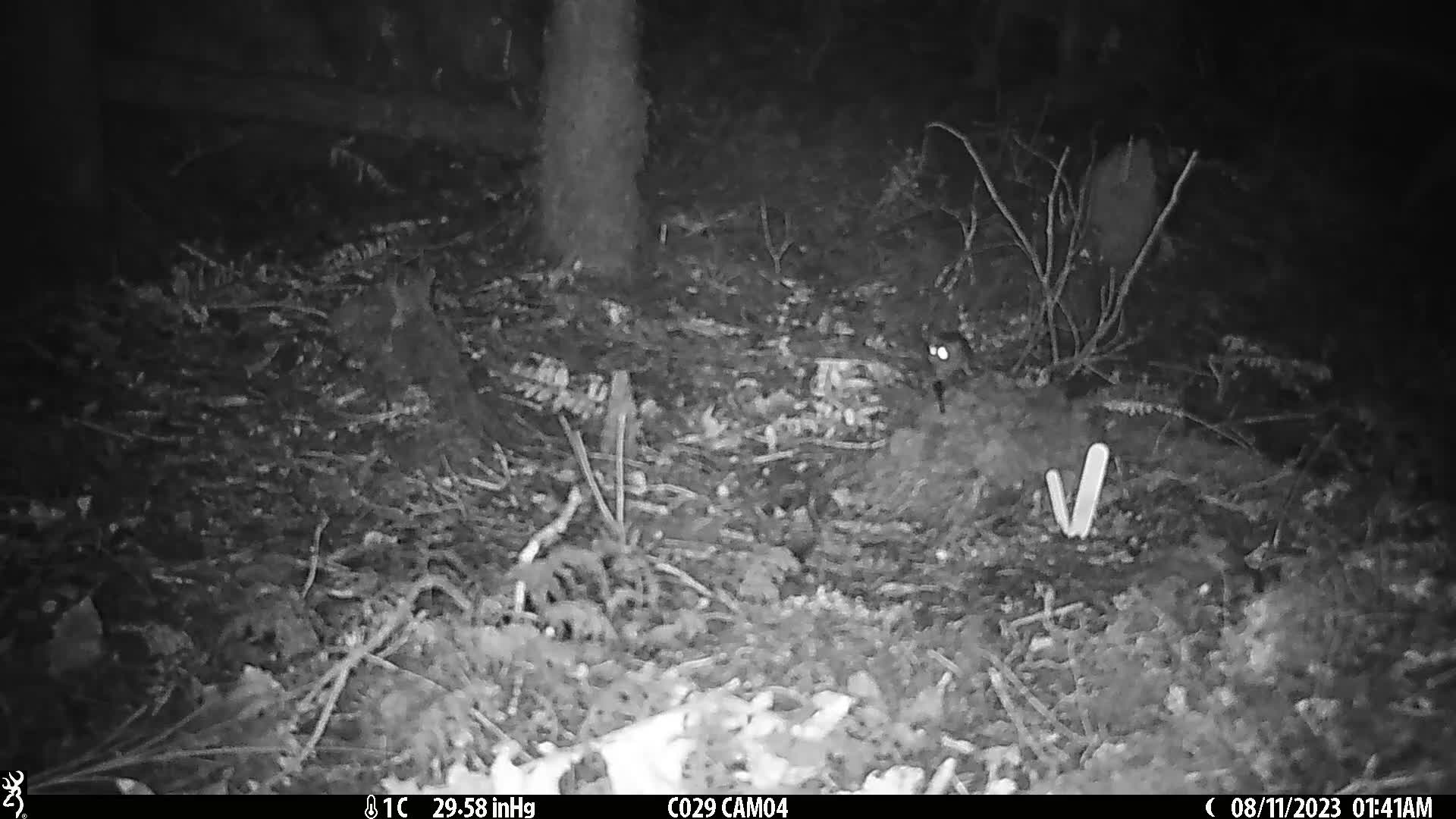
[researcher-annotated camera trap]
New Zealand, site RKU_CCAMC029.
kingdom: Animalia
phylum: Chordata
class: Mammalia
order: Rodentia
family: Muridae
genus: Rattus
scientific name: Rattus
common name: rat